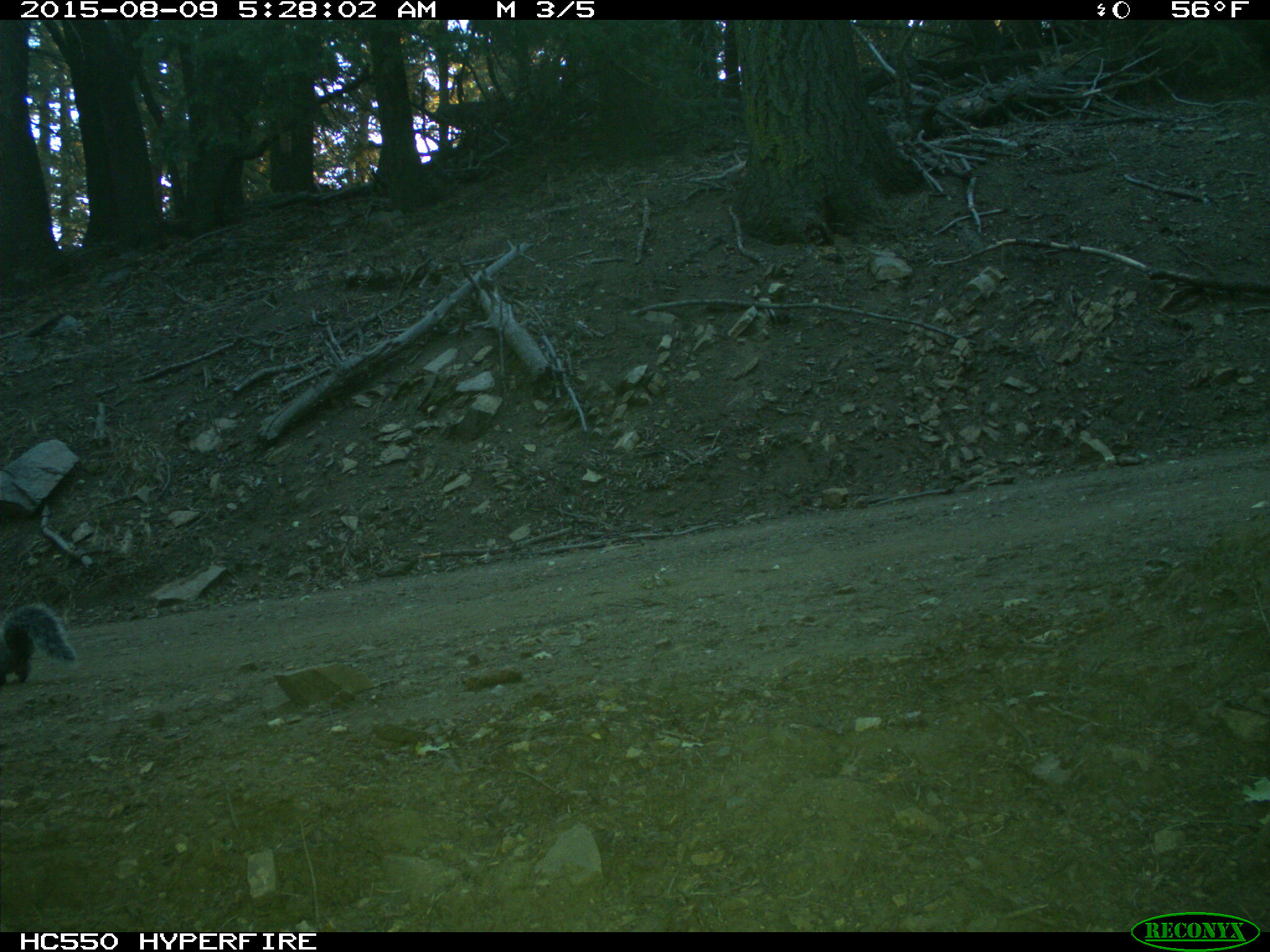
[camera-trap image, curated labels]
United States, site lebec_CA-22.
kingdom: Animalia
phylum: Chordata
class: Mammalia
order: Rodentia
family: Sciuridae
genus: Sciurus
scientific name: Sciurus carolinensis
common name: eastern gray squirrel